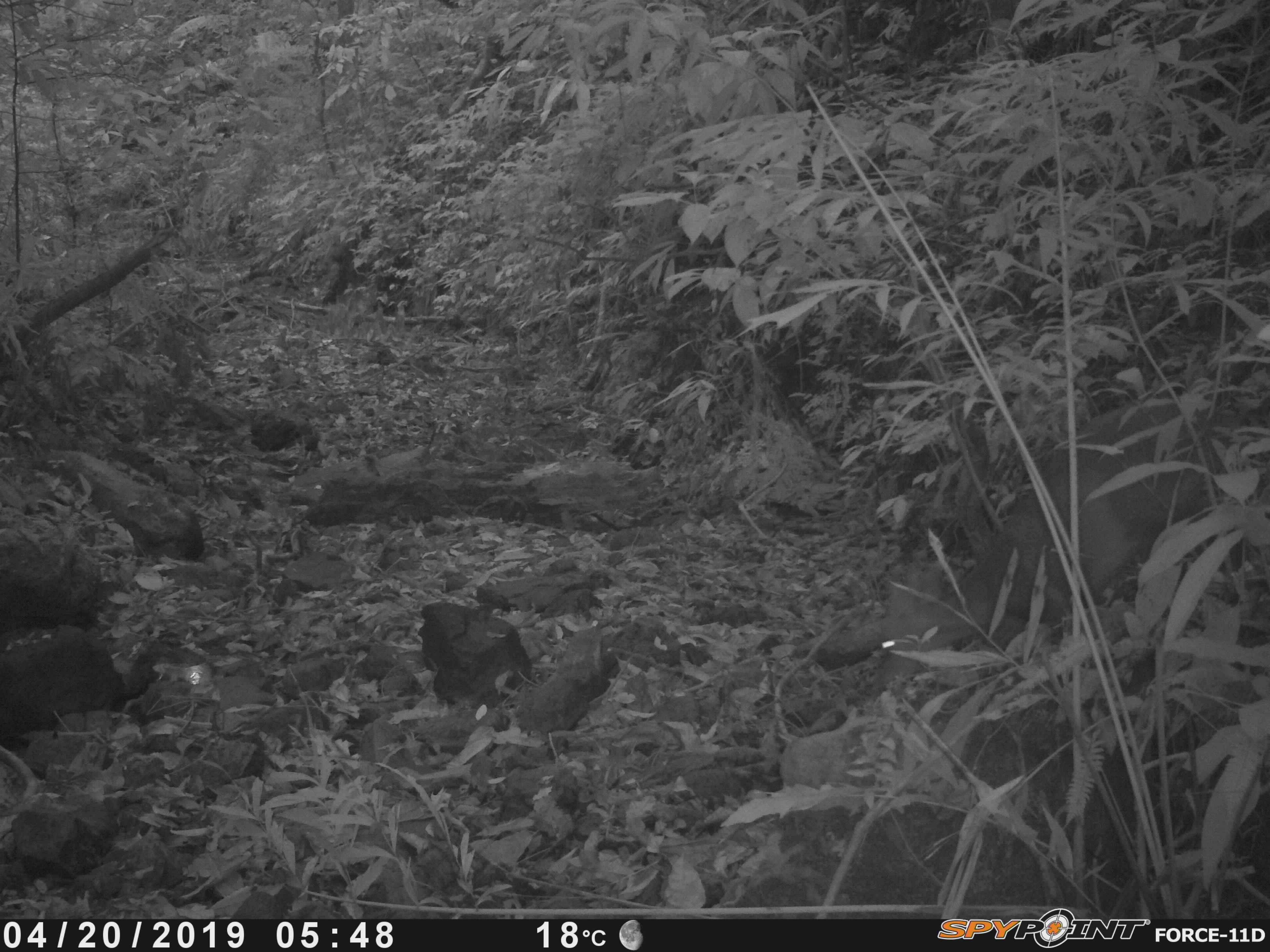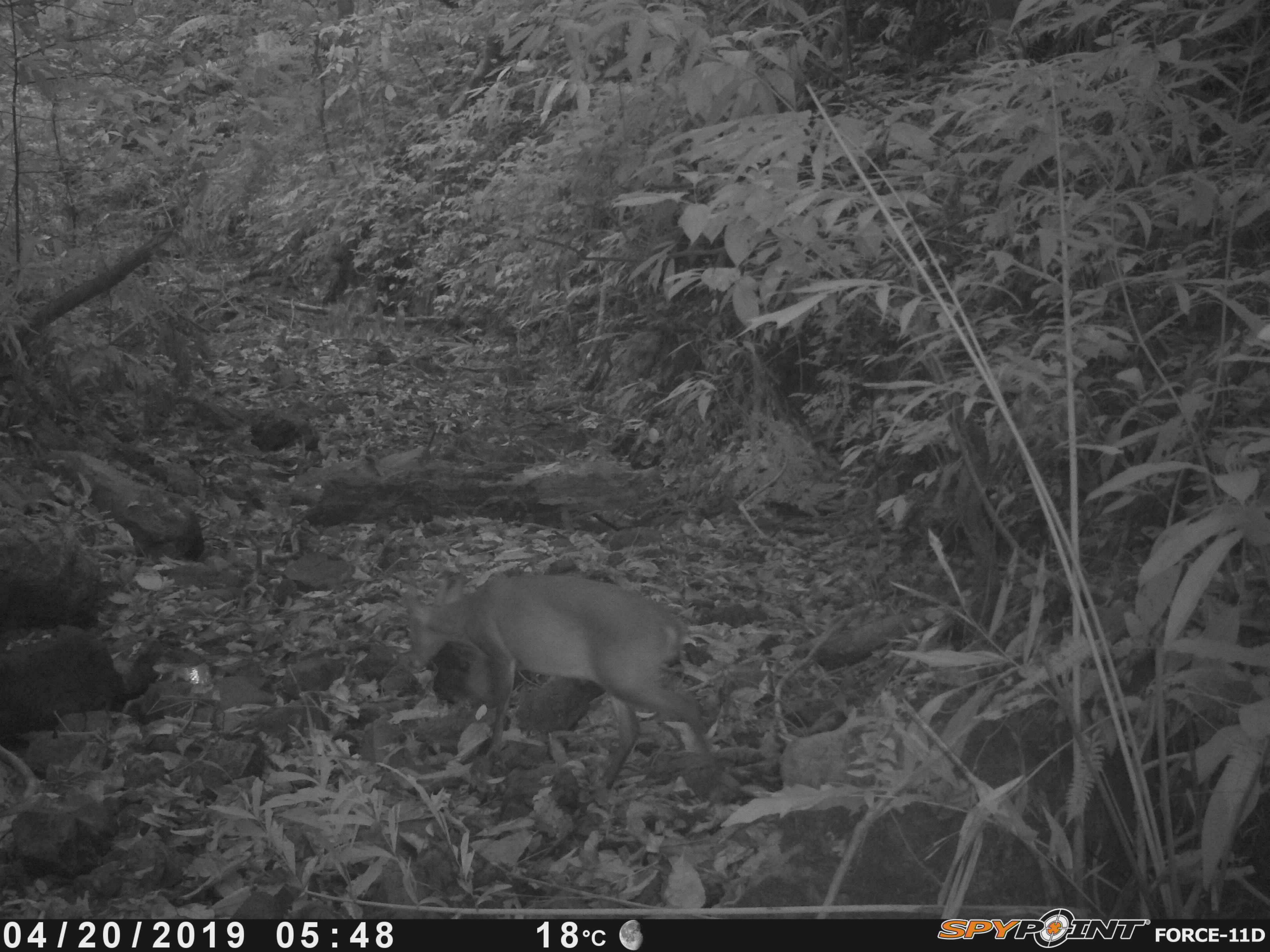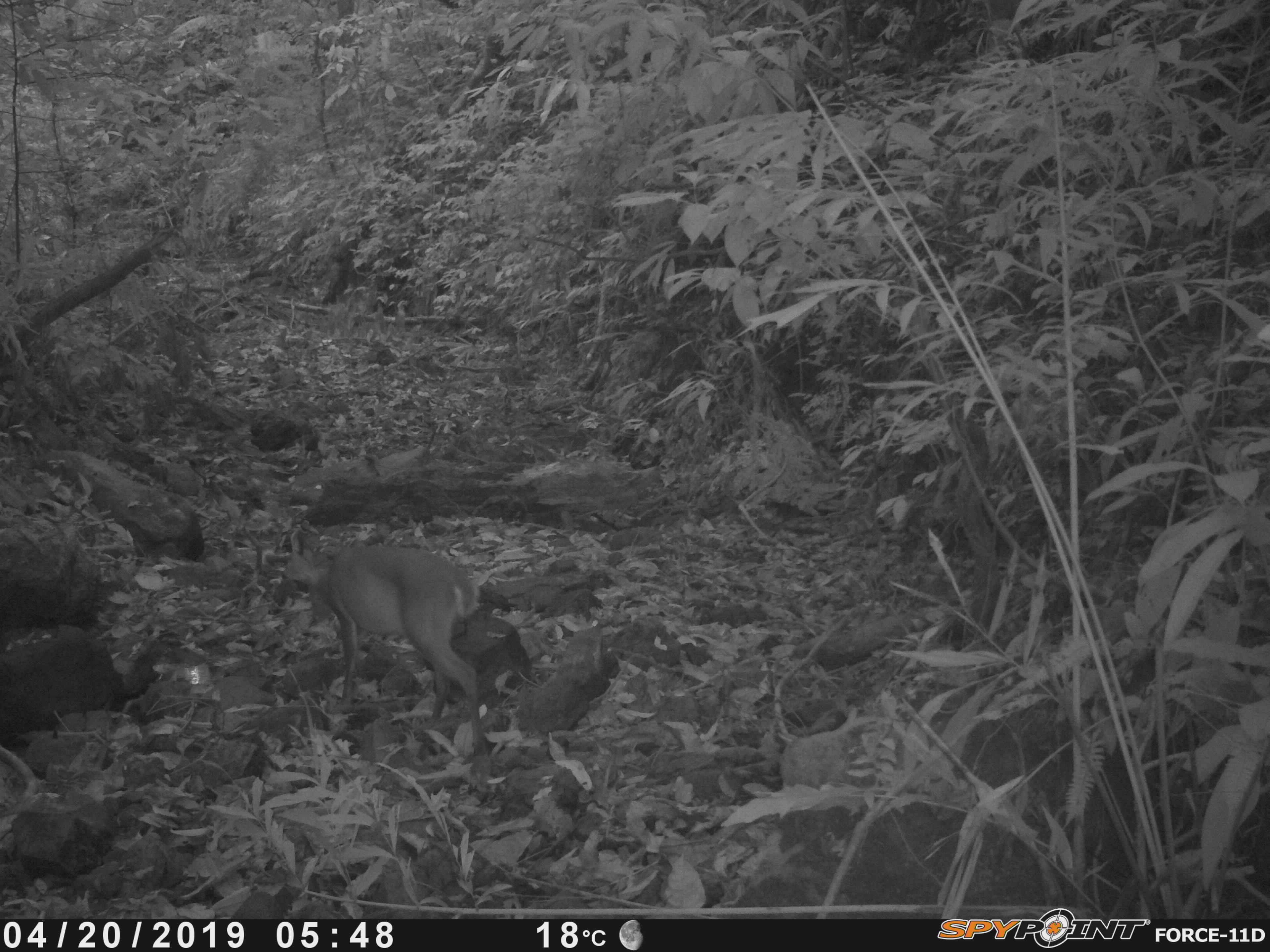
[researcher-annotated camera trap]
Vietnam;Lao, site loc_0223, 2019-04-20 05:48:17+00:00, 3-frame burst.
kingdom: Animalia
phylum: Chordata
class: Mammalia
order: Artiodactyla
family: Cervidae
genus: Muntiacus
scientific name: Muntiacus vuquangensis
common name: large-antlered muntjac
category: large antlered muntjac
Large antlered muntjac (large-antlered muntjac) (Muntiacus vuquangensis). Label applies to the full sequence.